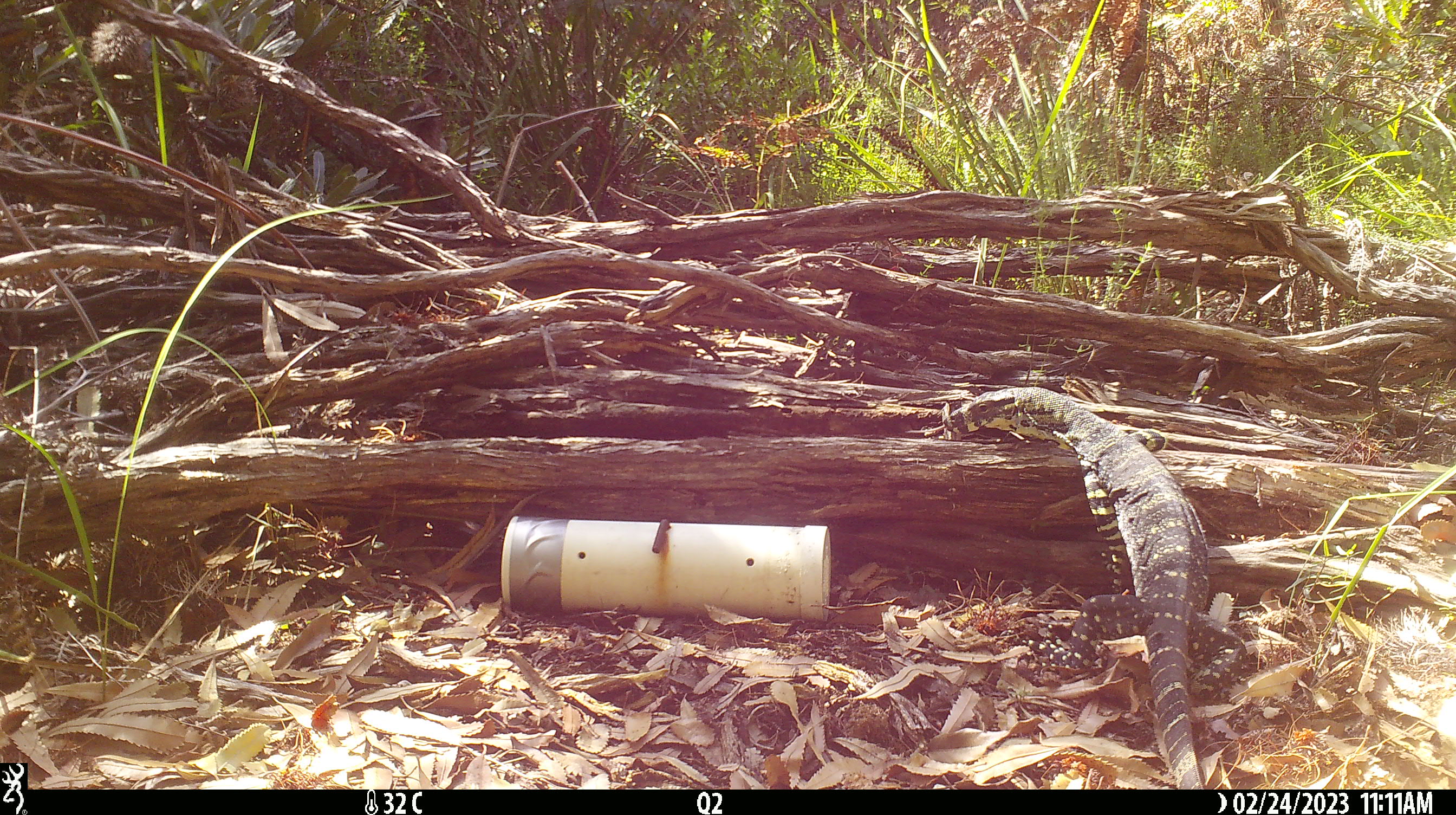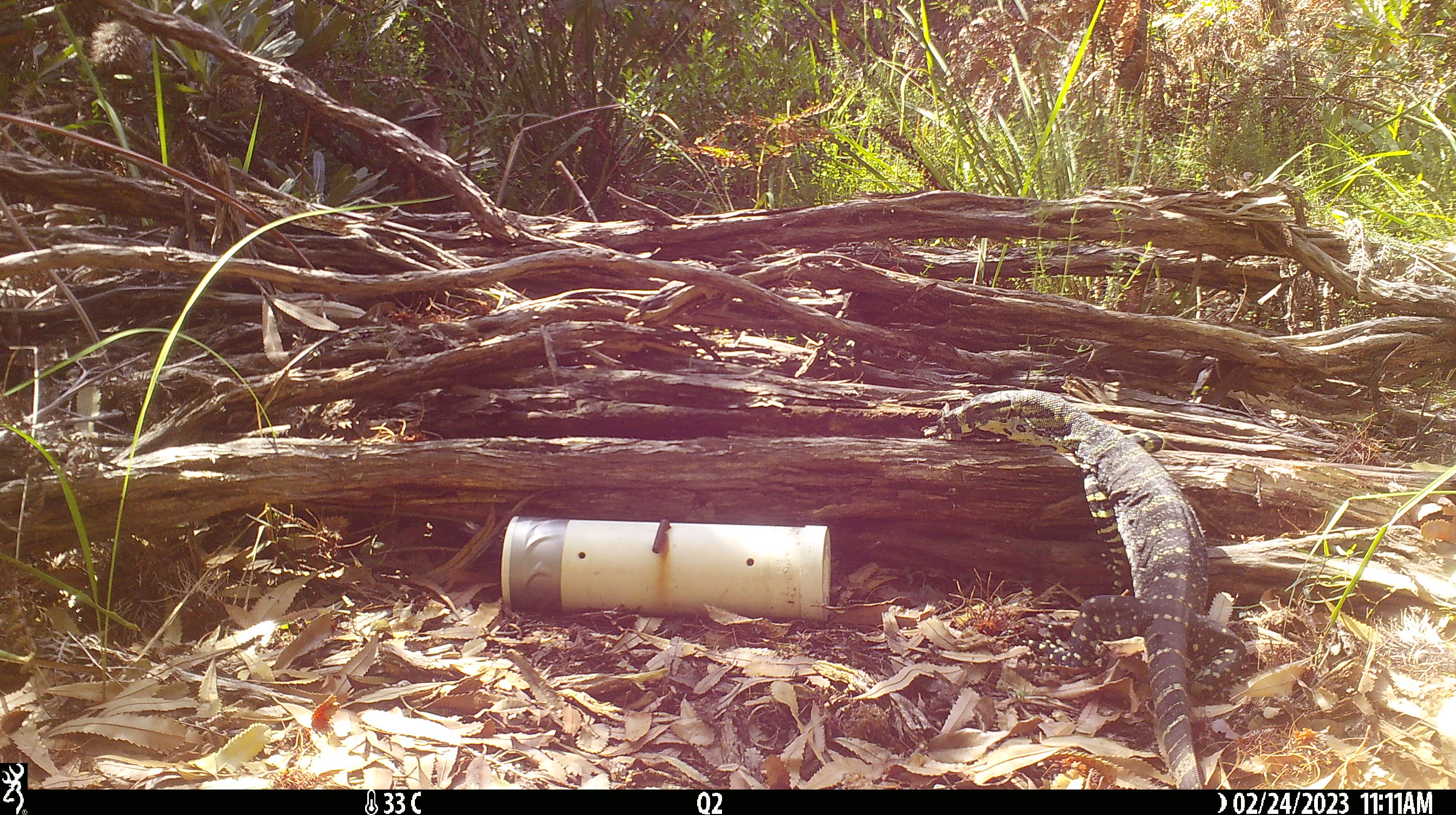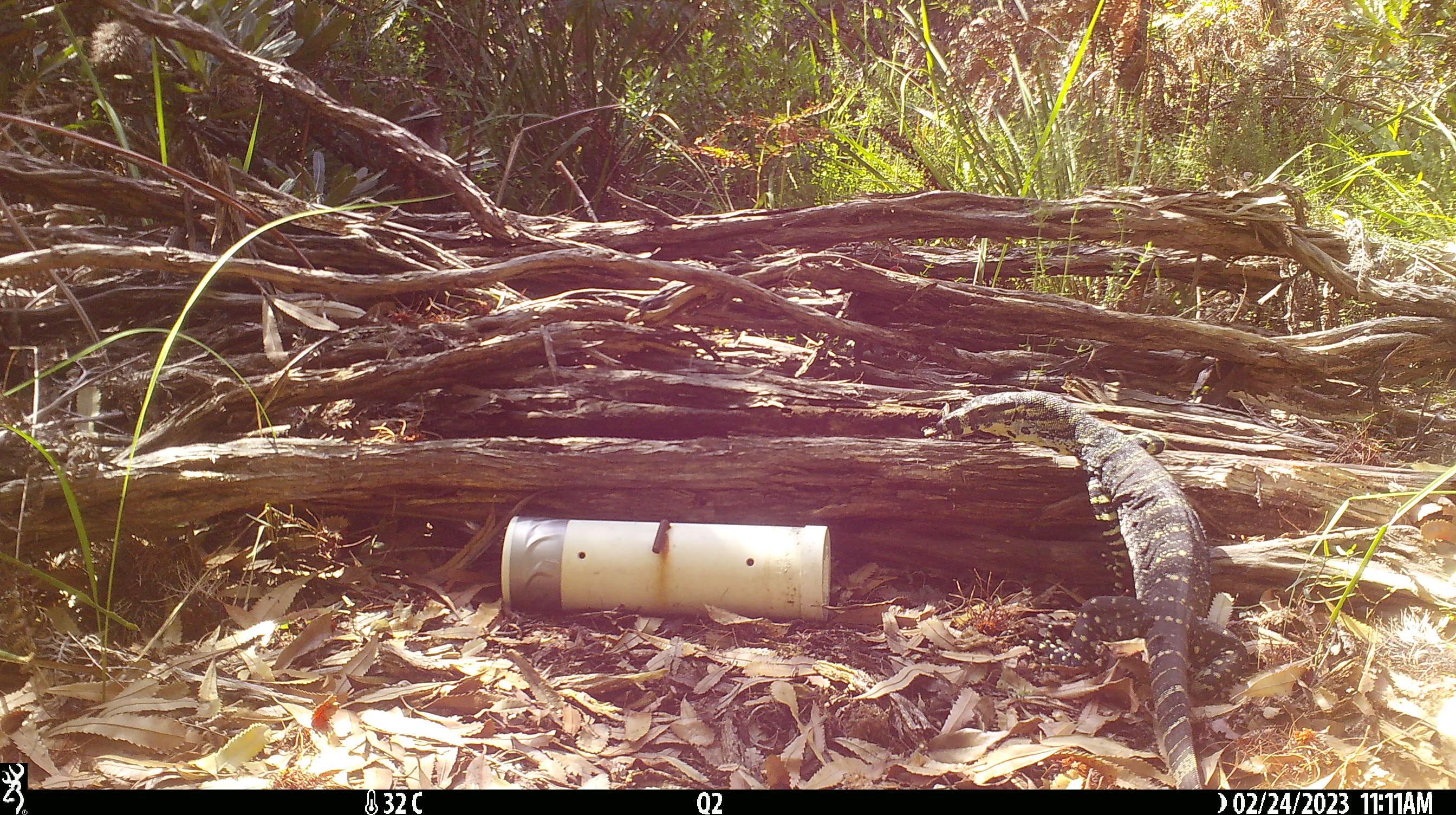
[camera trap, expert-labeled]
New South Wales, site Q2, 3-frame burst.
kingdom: Animalia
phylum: Chordata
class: Reptilia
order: Squamata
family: Varanidae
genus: Varanus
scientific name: Varanus varius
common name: lace monitor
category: goanna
Goanna (lace monitor) (Varanus varius).